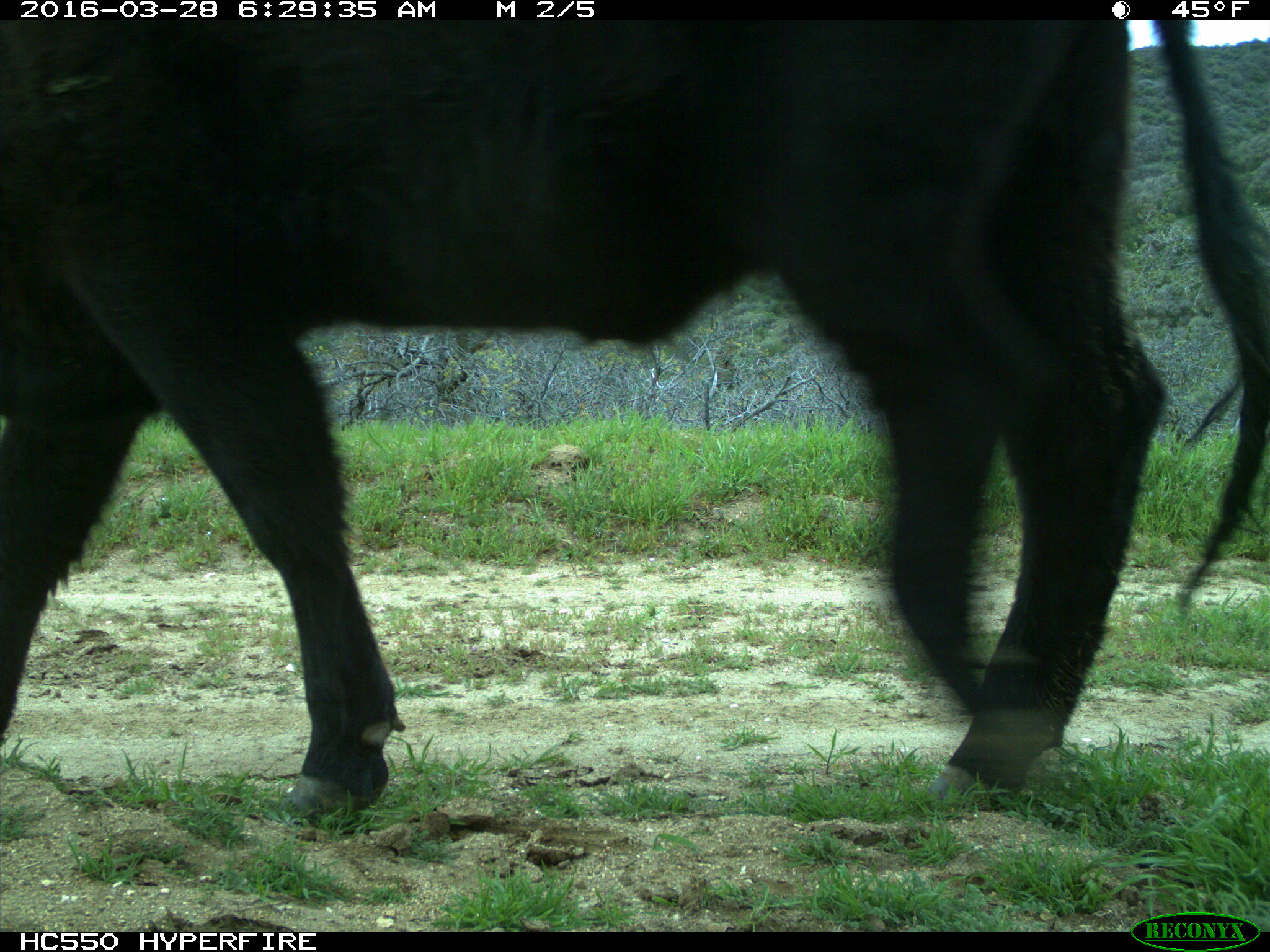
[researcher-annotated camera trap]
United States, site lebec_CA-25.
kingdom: Animalia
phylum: Chordata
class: Mammalia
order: Artiodactyla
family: Bovidae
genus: Bos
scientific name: Bos taurus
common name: domestic cow